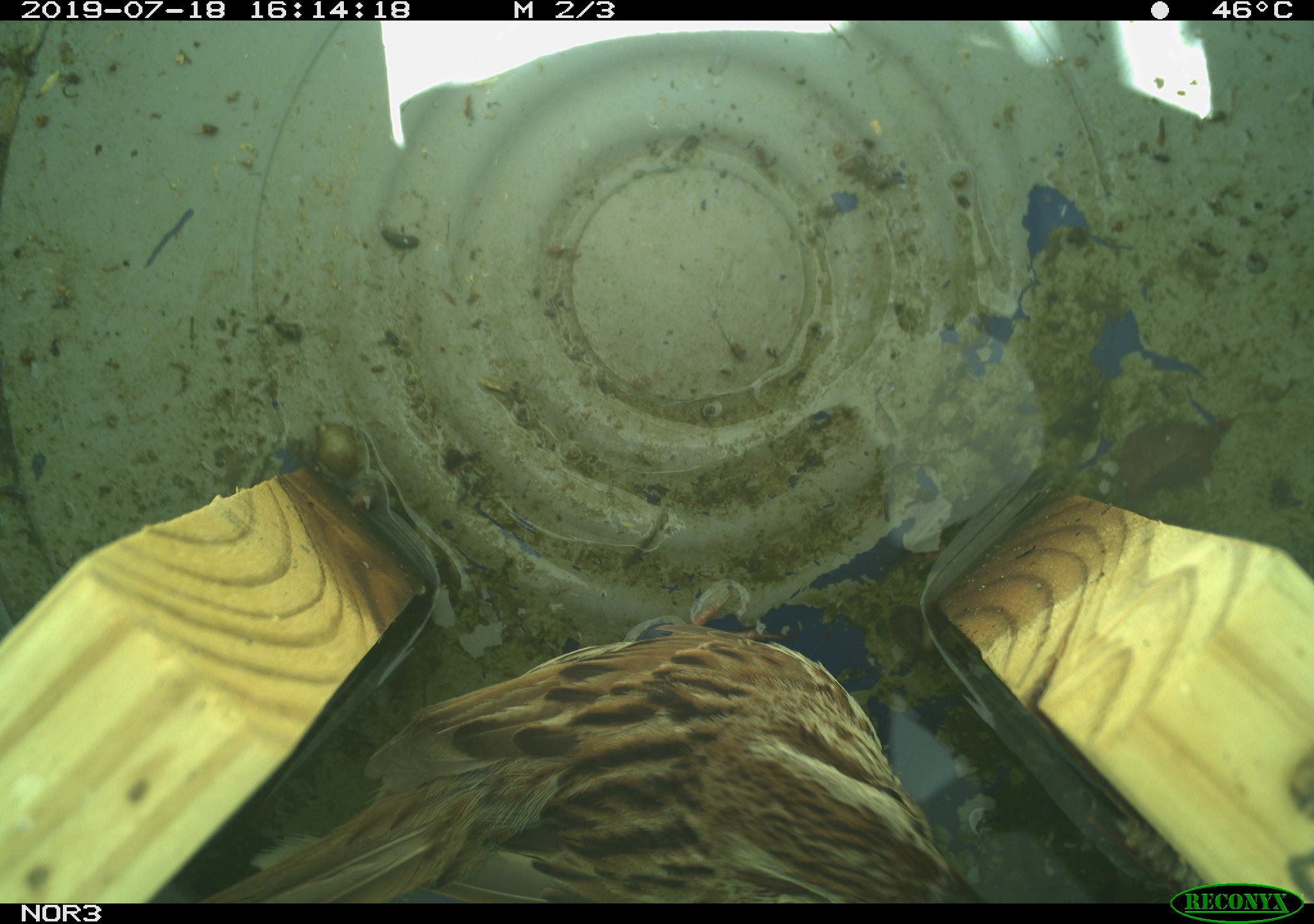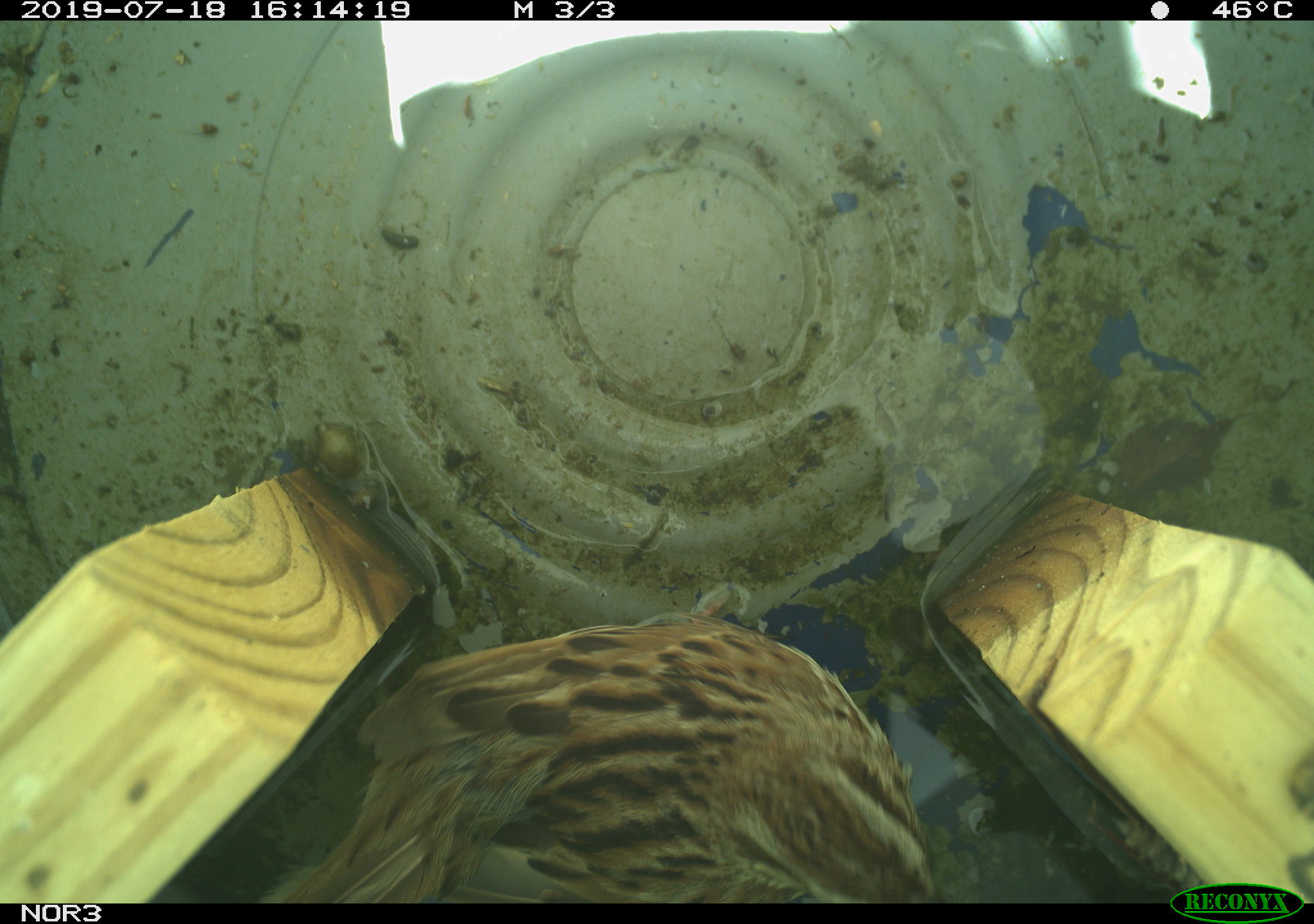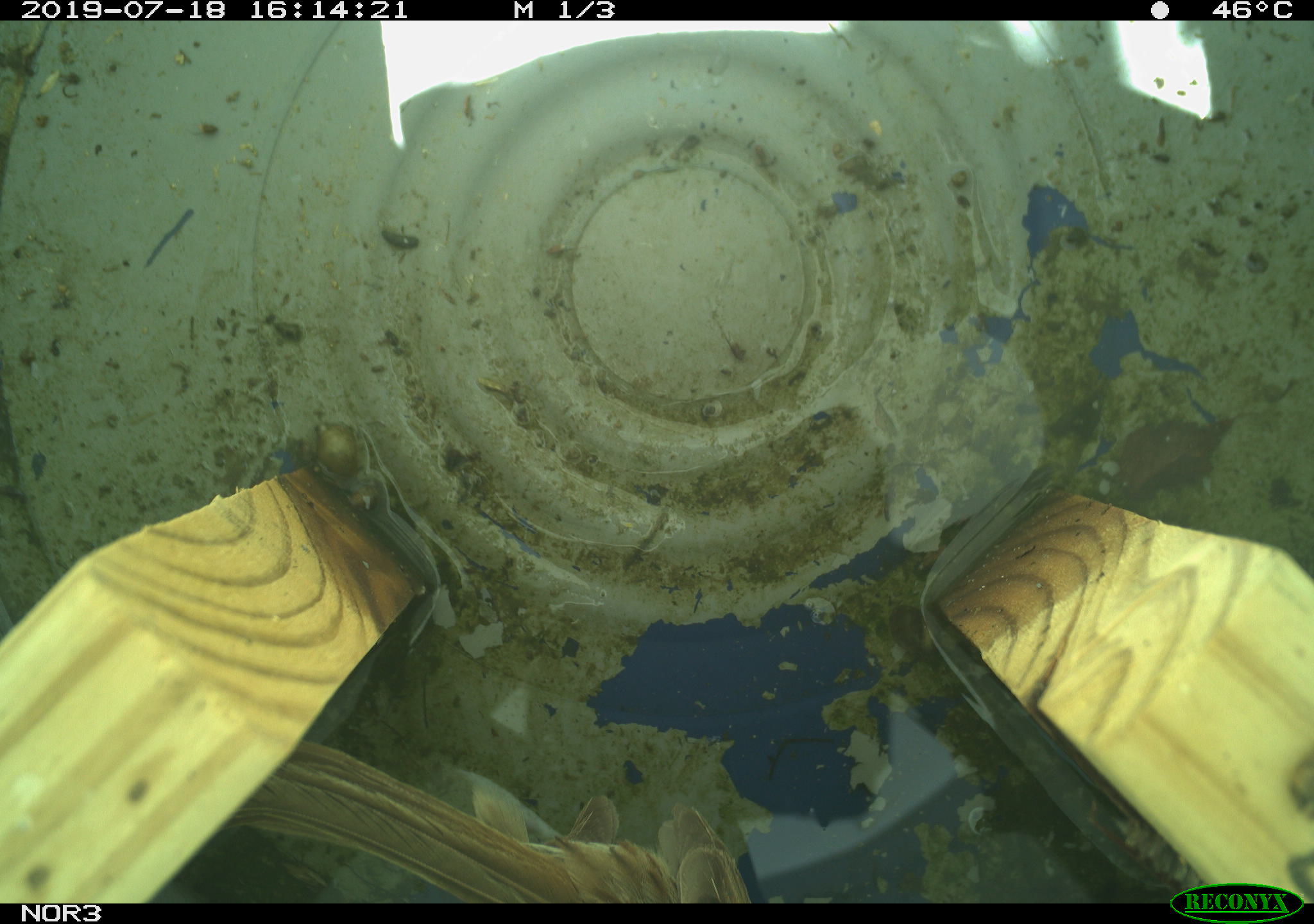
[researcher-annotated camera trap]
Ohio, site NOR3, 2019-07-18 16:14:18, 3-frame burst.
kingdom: Animalia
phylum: Chordata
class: Aves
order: Passeriformes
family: Passerellidae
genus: Melospiza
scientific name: Melospiza melodia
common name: song sparrow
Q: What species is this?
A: Song sparrow (Melospiza melodia).